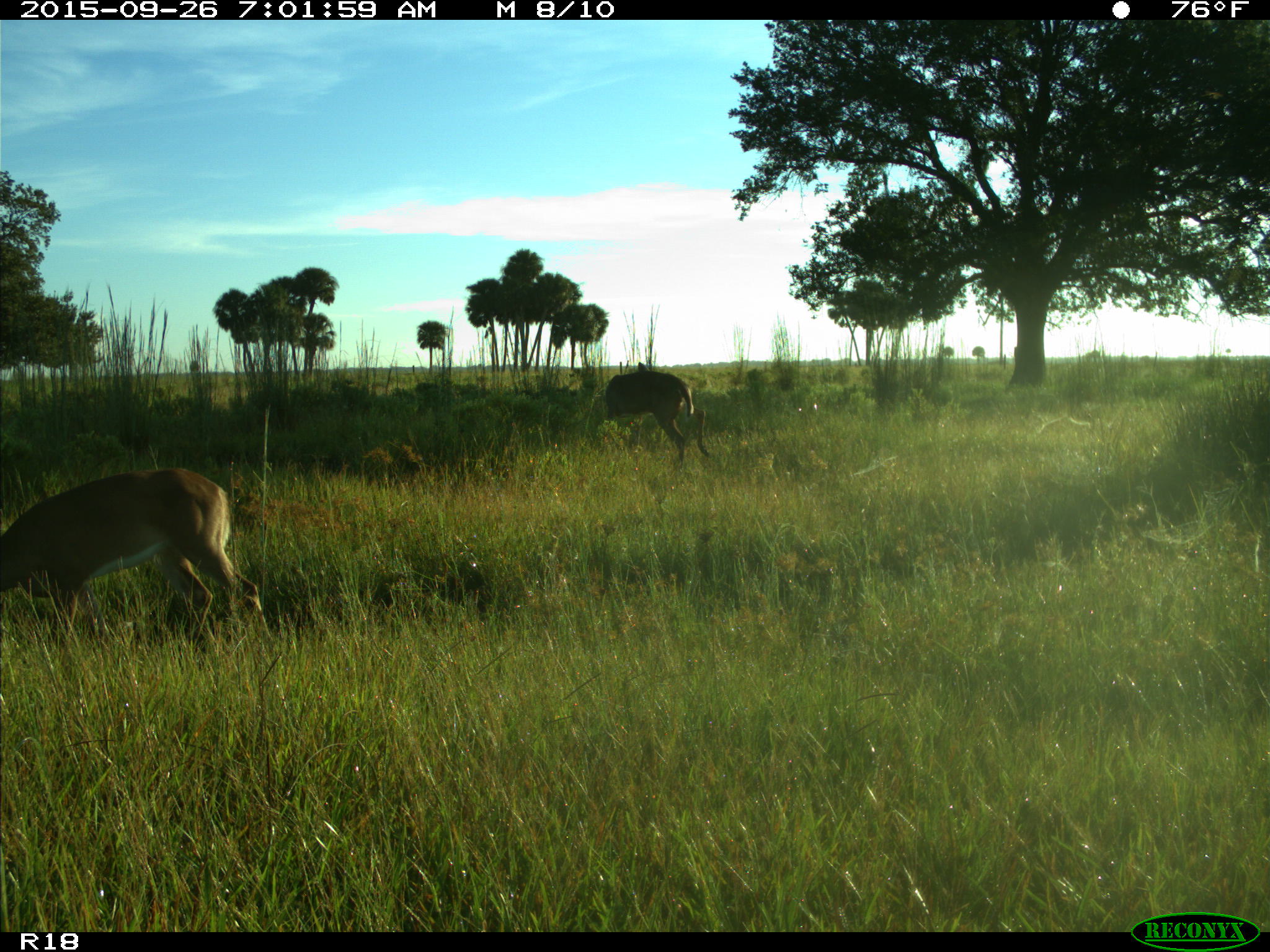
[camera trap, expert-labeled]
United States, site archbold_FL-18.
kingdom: Animalia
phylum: Chordata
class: Mammalia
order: Artiodactyla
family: Cervidae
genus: Odocoileus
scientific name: Odocoileus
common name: deer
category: unidentified deer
Unidentified deer (deer) (Odocoileus).